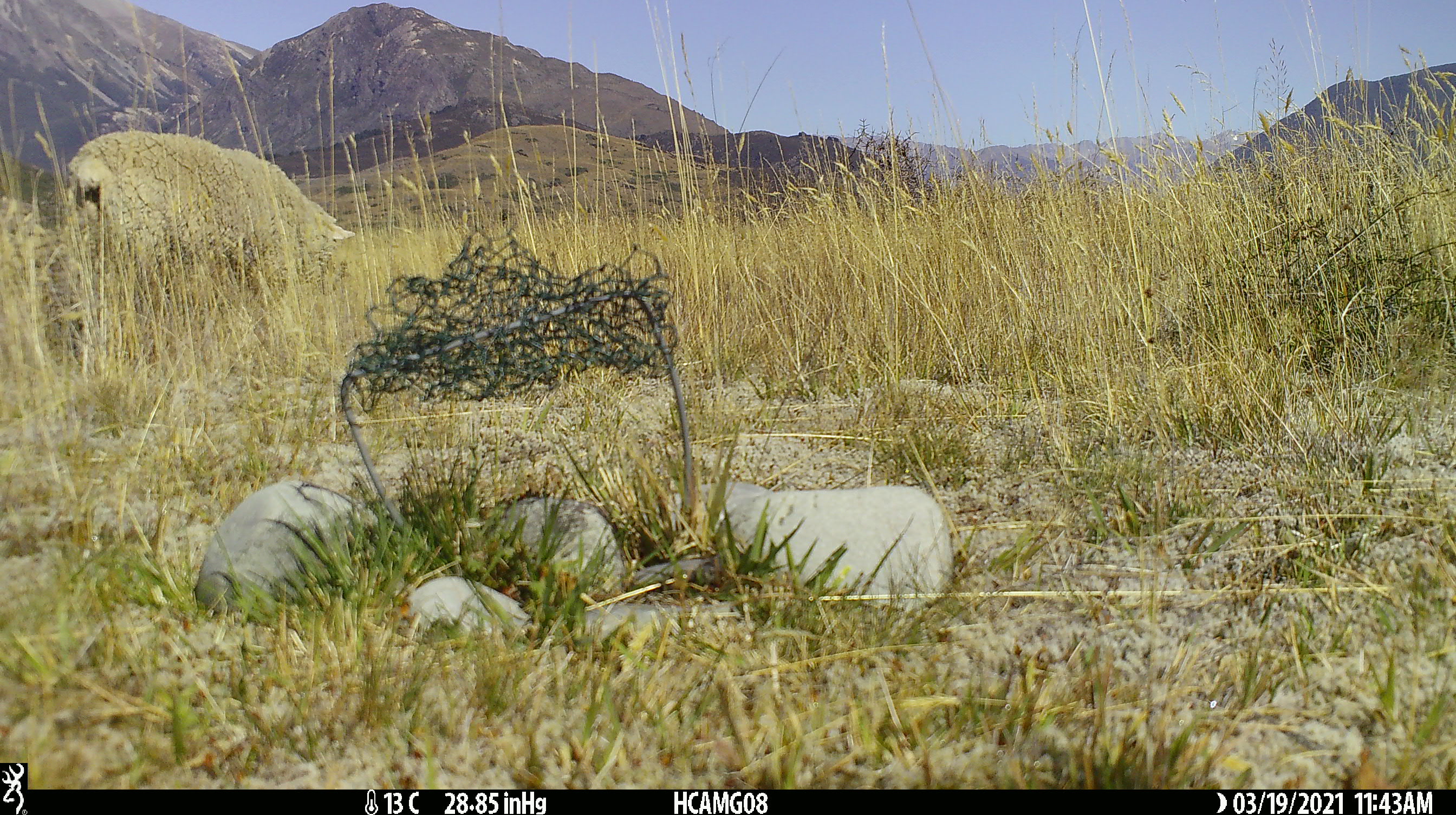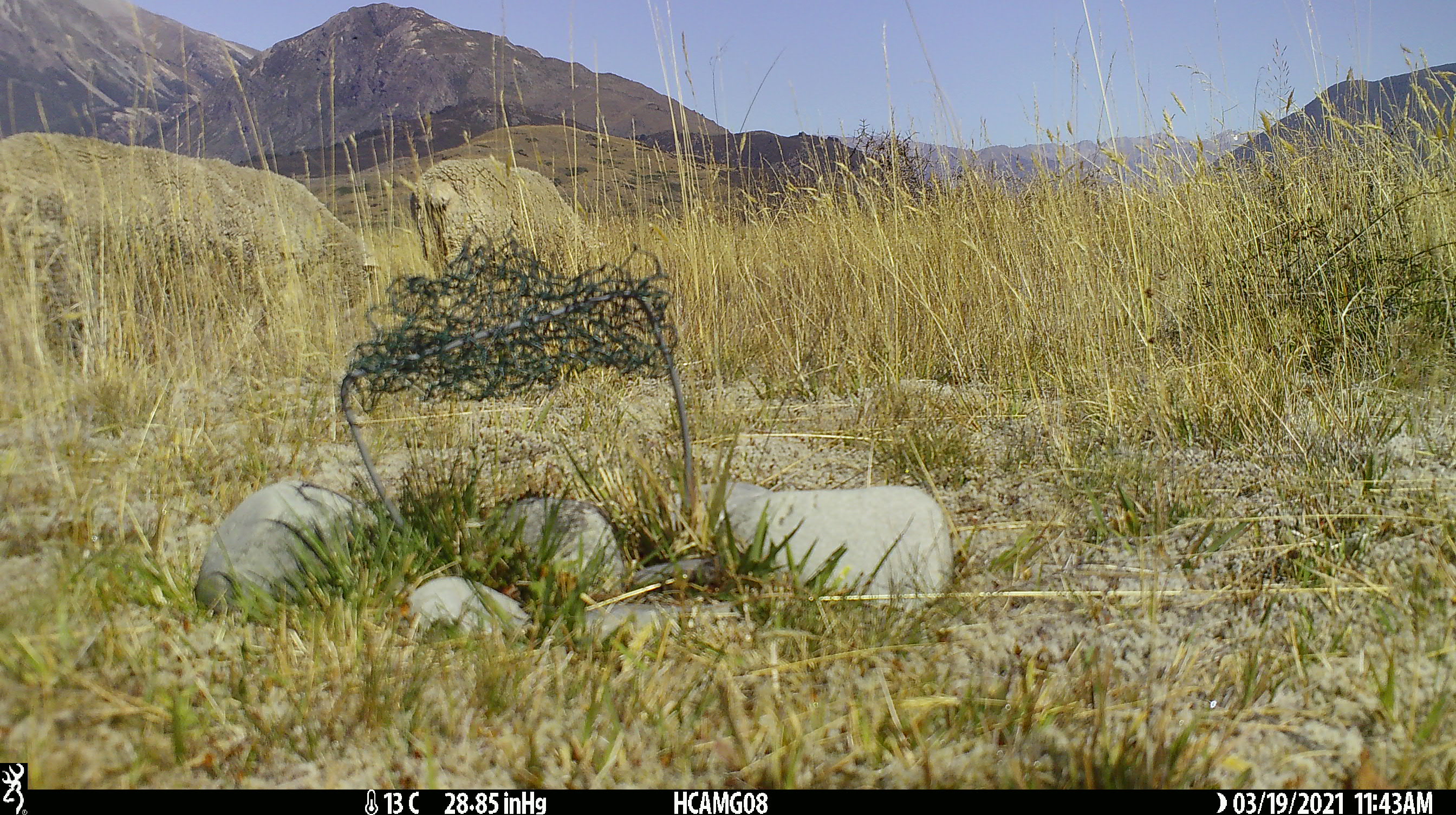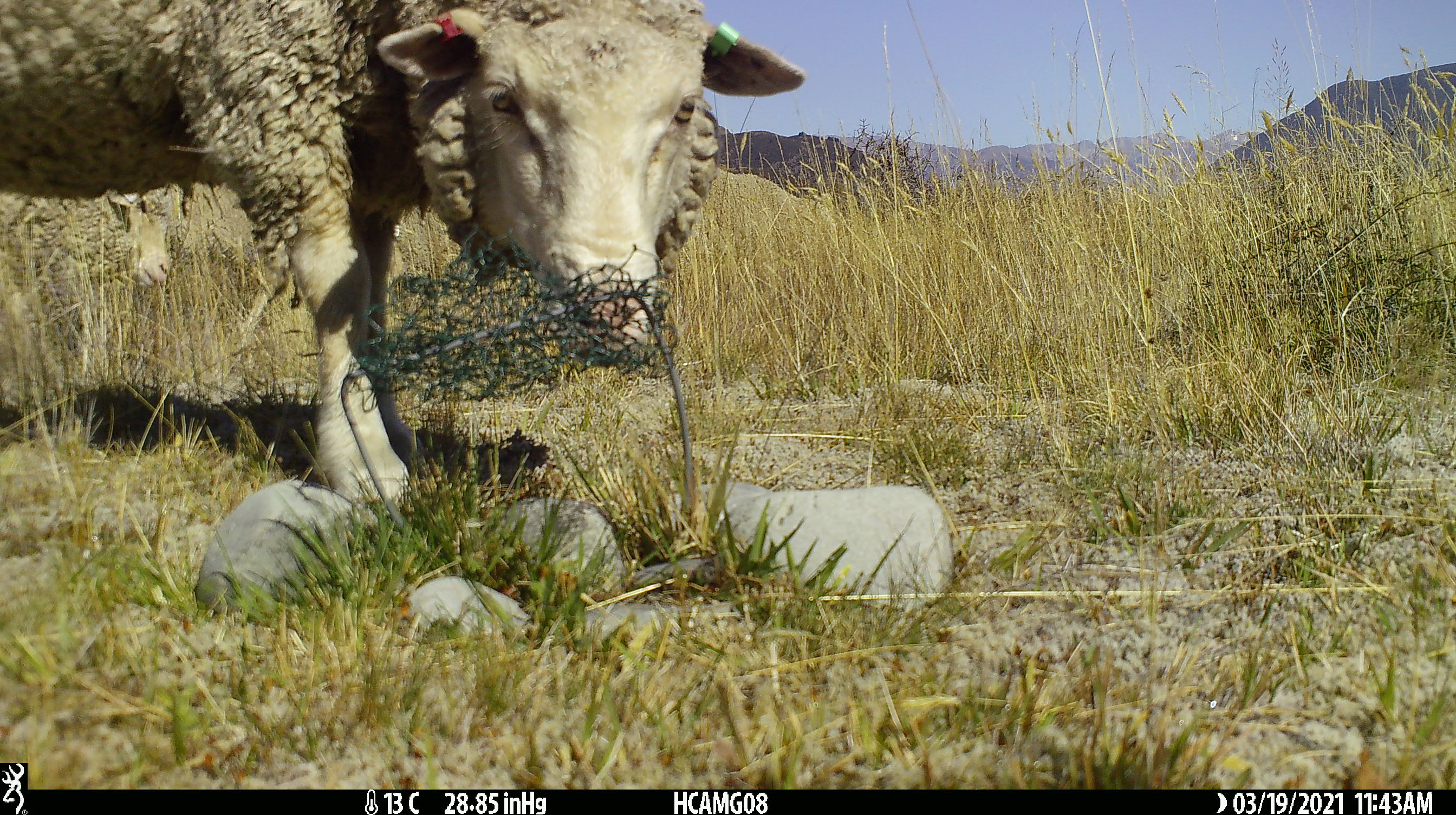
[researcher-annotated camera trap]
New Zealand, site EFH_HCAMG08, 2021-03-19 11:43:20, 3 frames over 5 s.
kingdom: Animalia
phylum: Chordata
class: Mammalia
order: Artiodactyla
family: Bovidae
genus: Ovis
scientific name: Ovis aries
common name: domestic sheep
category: sheep